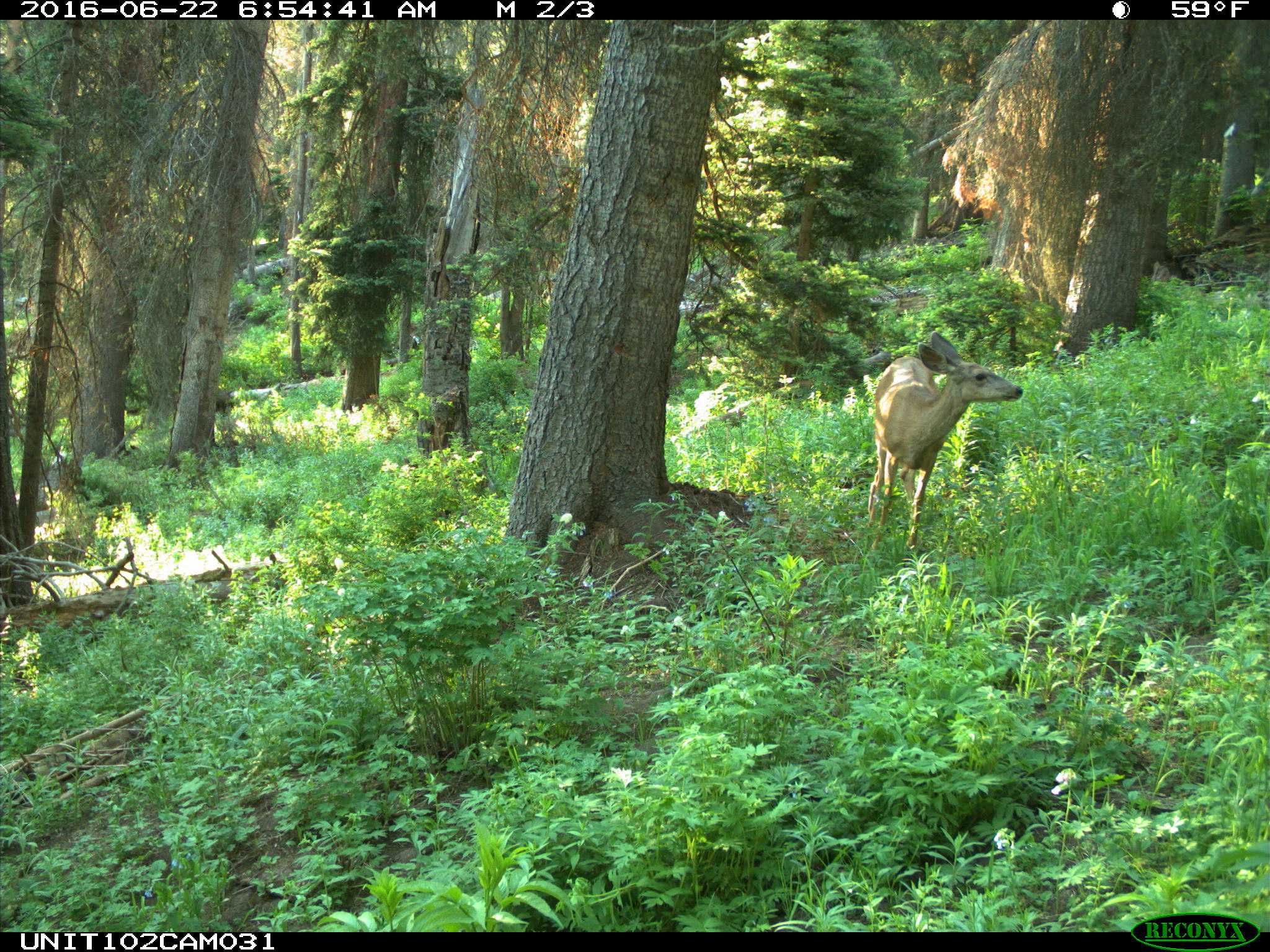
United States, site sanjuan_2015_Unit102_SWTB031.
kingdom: Animalia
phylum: Chordata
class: Mammalia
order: Artiodactyla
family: Cervidae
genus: Odocoileus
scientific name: Odocoileus hemionus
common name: mule deer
Odocoileus hemionus (mule deer).